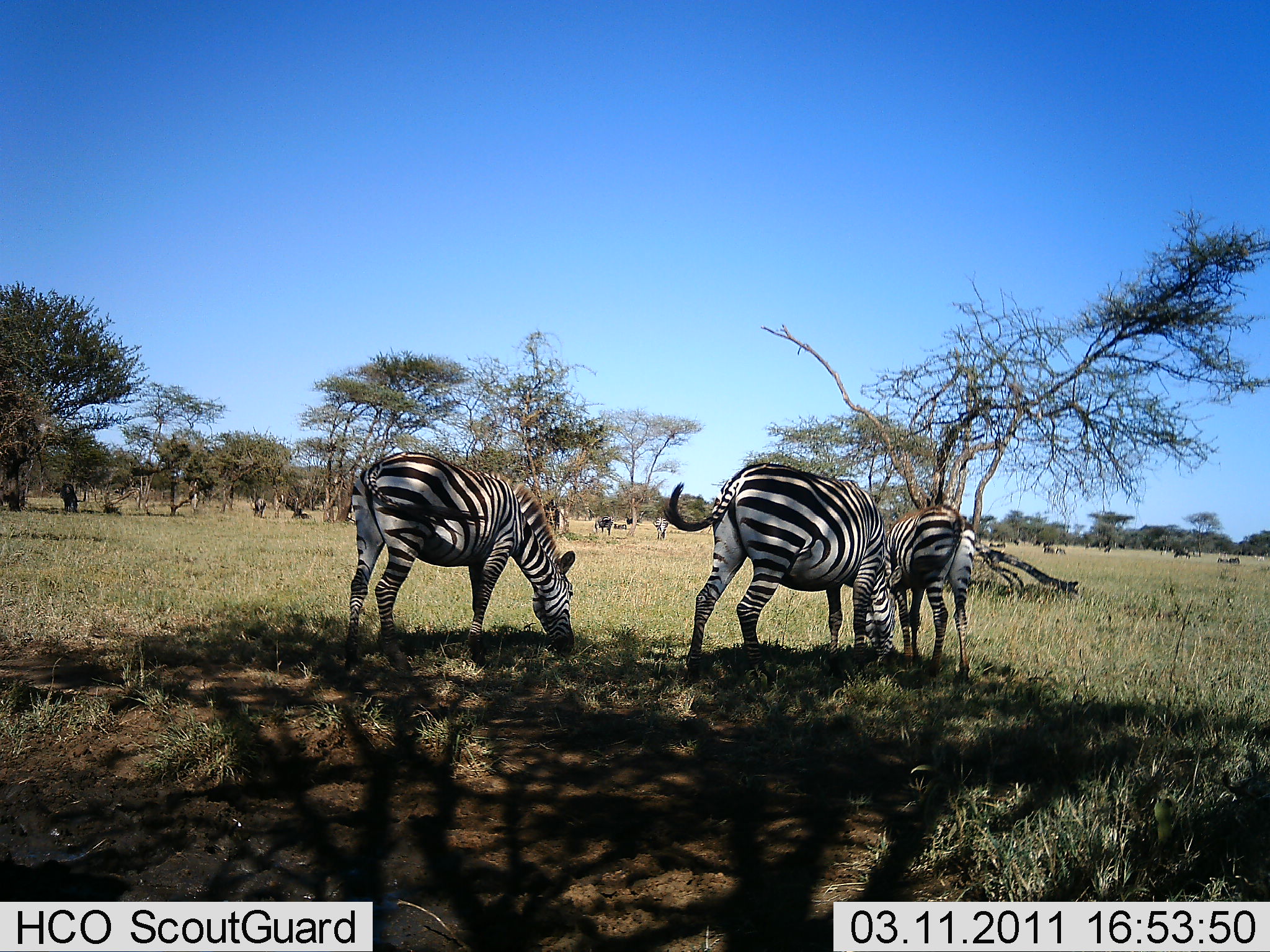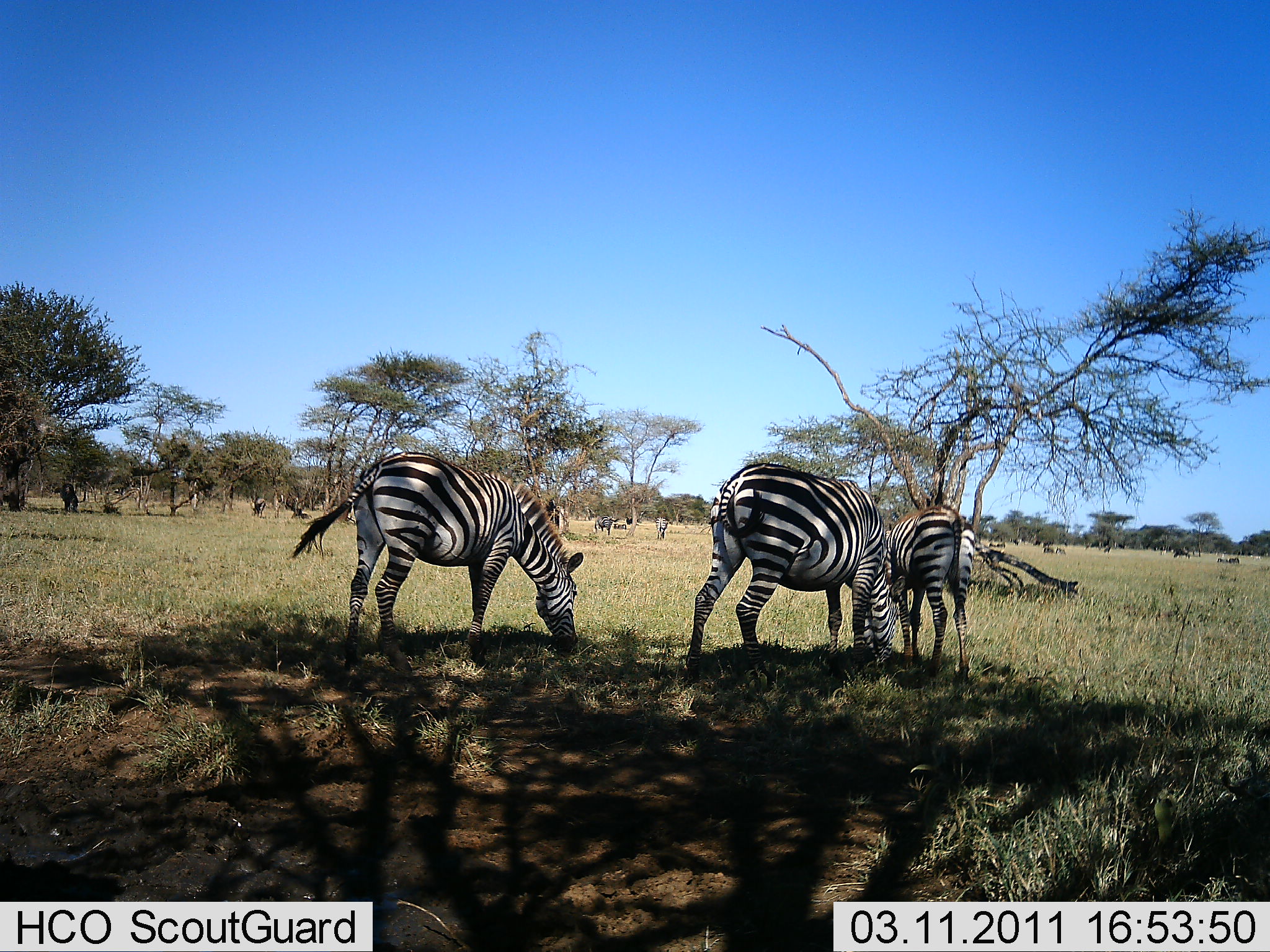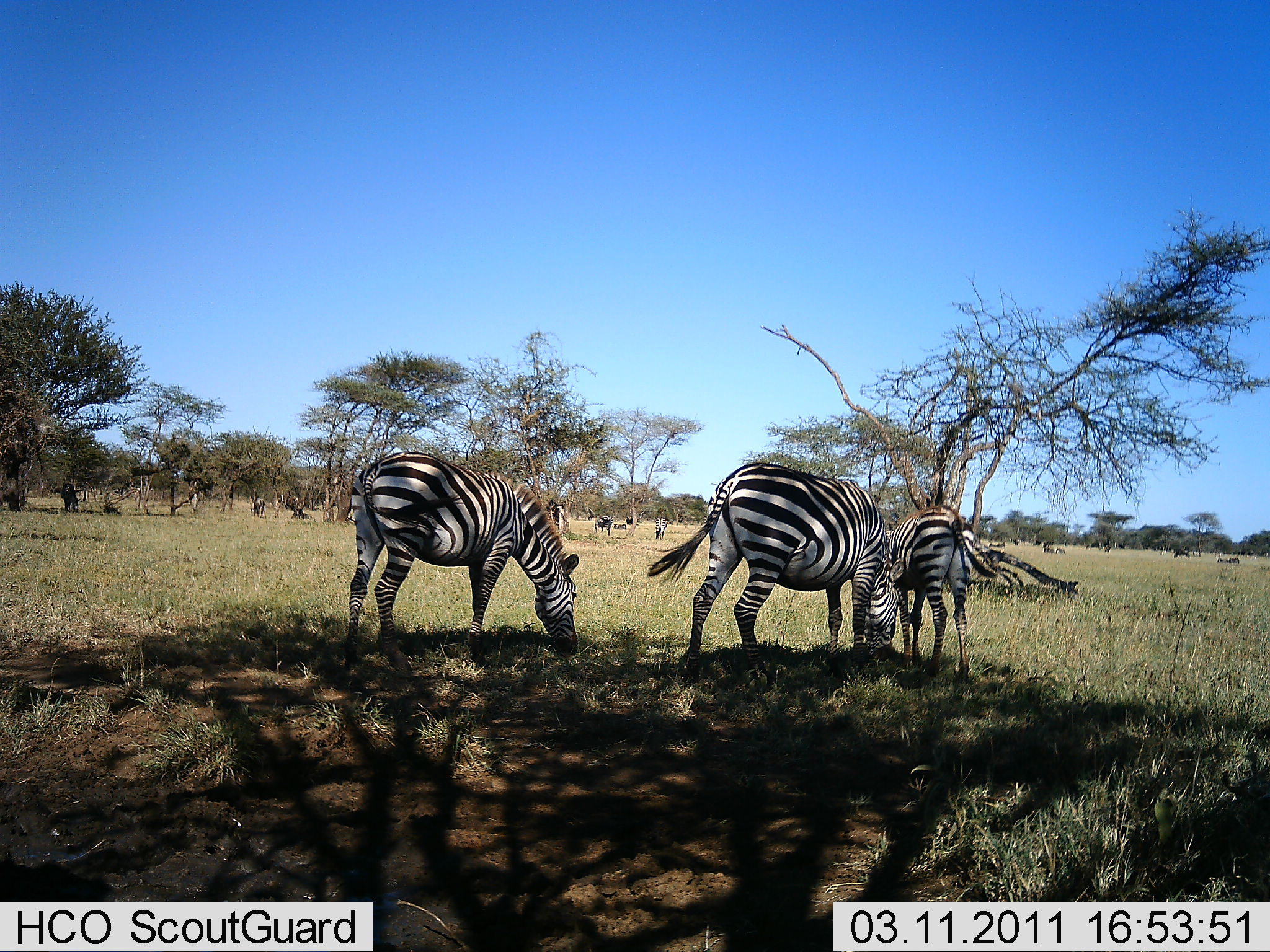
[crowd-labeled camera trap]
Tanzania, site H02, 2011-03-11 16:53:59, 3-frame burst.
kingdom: Animalia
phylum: Chordata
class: Mammalia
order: Perissodactyla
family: Equidae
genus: Equus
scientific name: Equus quagga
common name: plains zebra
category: zebra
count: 11-50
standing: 75%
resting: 0%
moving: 8%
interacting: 0%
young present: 17%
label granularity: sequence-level